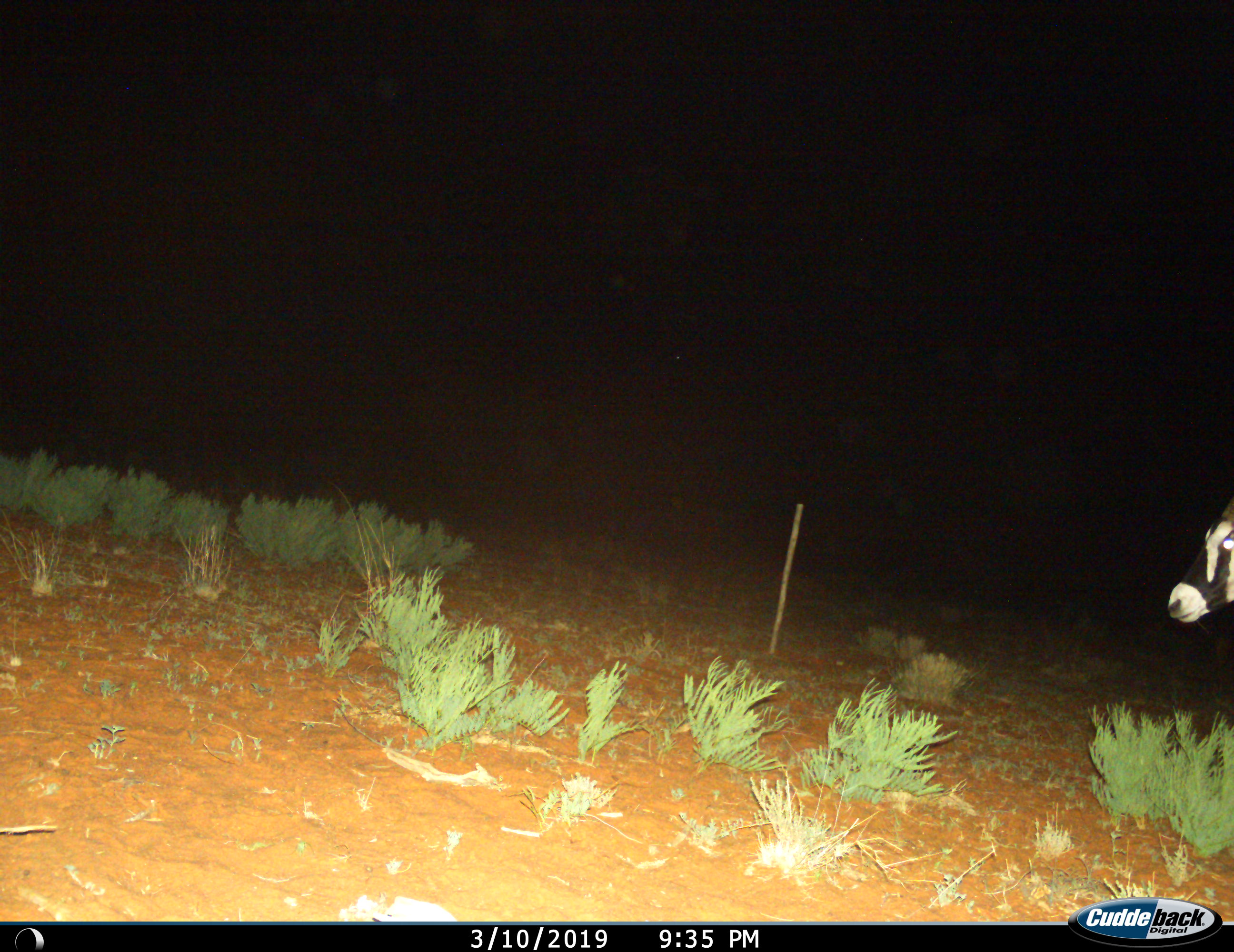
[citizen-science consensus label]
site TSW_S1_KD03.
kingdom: Animalia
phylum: Chordata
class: Mammalia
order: Artiodactyla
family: Bovidae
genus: Oryx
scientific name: Oryx gazella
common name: gemsbok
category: oryx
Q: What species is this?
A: Oryx (gemsbok) (Oryx gazella).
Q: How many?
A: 1.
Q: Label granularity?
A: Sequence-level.